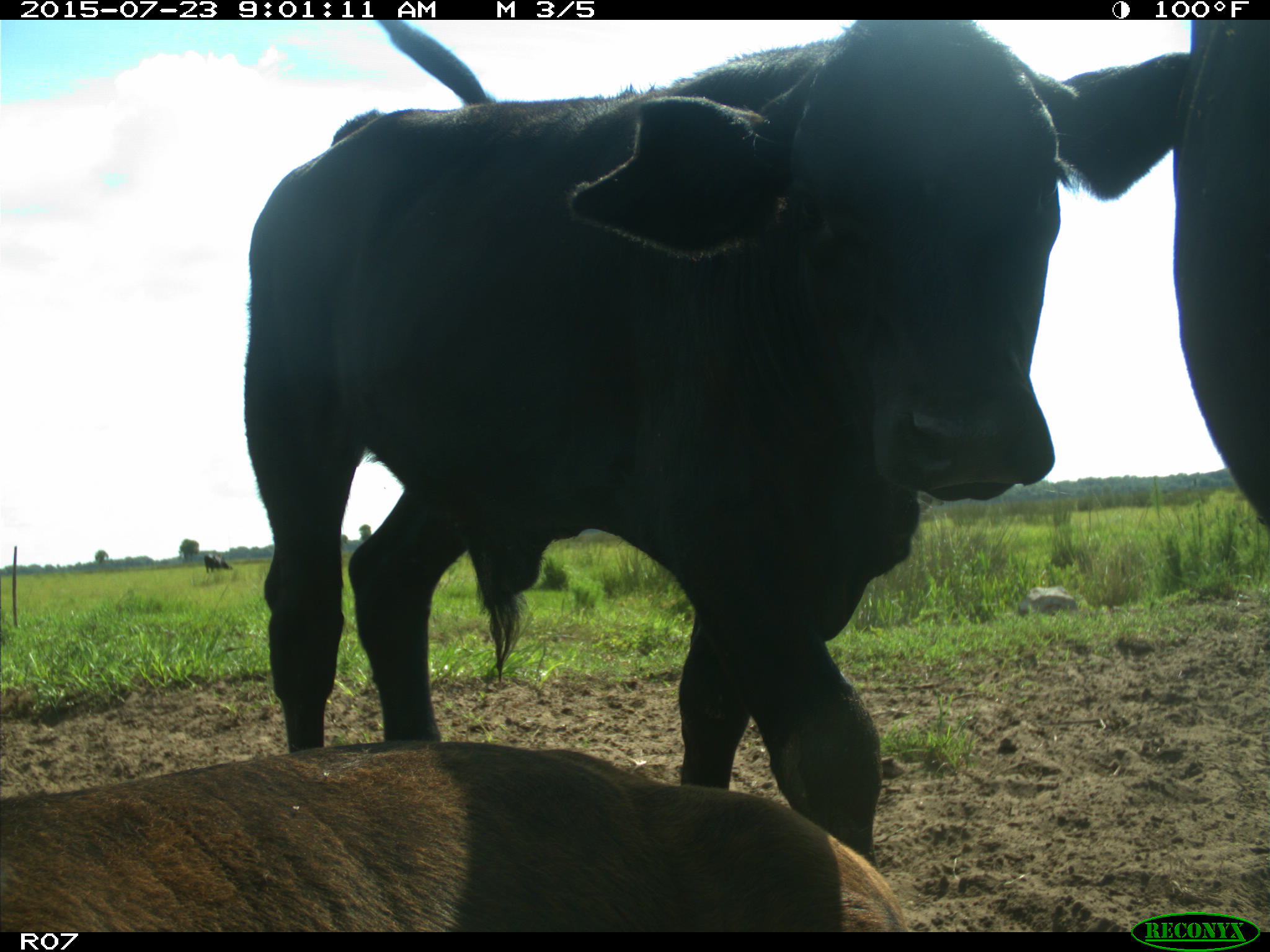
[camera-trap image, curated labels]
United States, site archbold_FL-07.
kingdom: Animalia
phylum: Chordata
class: Mammalia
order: Artiodactyla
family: Bovidae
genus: Bos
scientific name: Bos taurus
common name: domestic cow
Bos taurus (domestic cow).